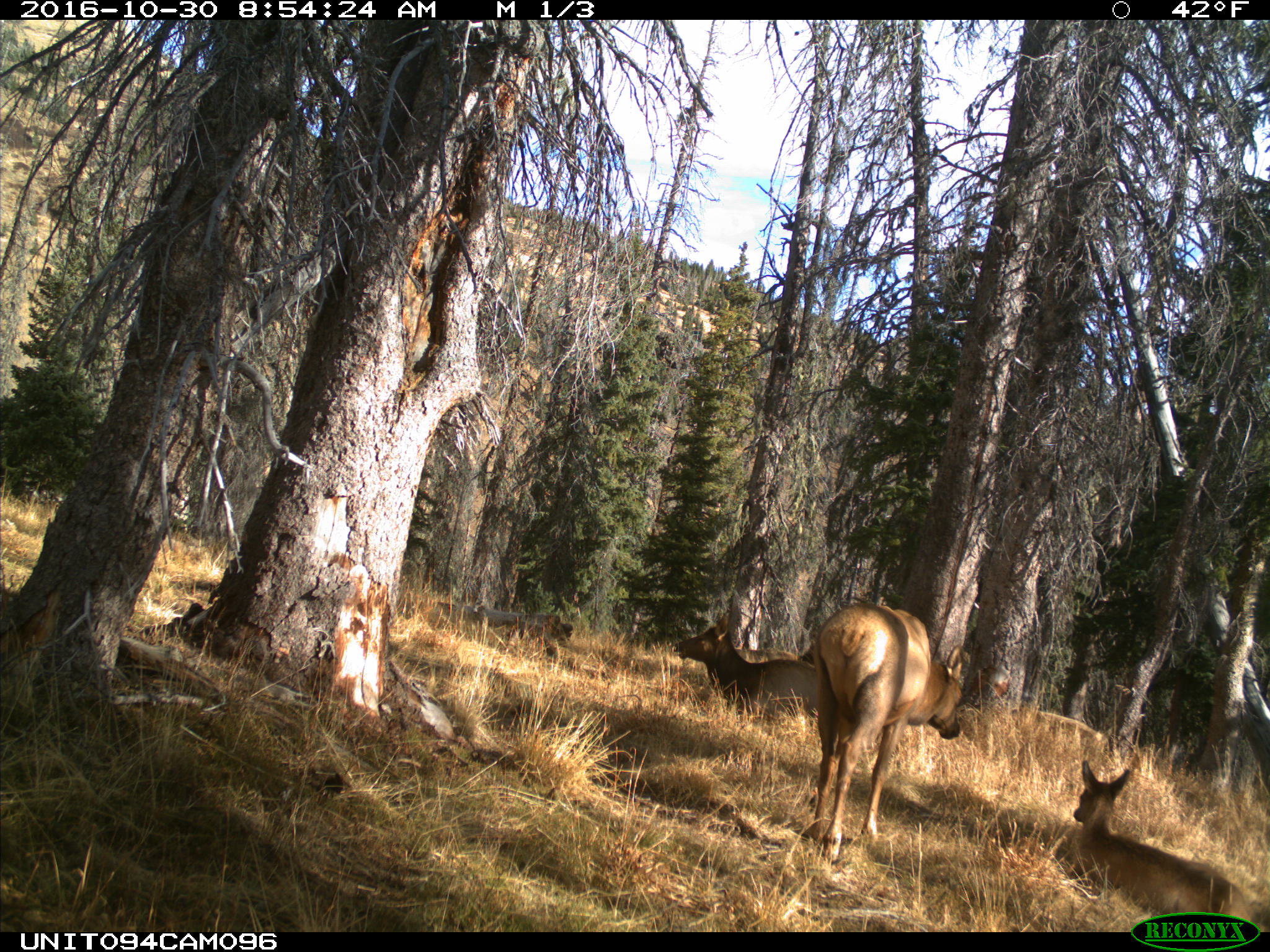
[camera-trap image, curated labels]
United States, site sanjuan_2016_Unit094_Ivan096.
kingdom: Animalia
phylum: Chordata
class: Mammalia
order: Artiodactyla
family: Cervidae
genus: Cervus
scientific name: Cervus elaphus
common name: red deer